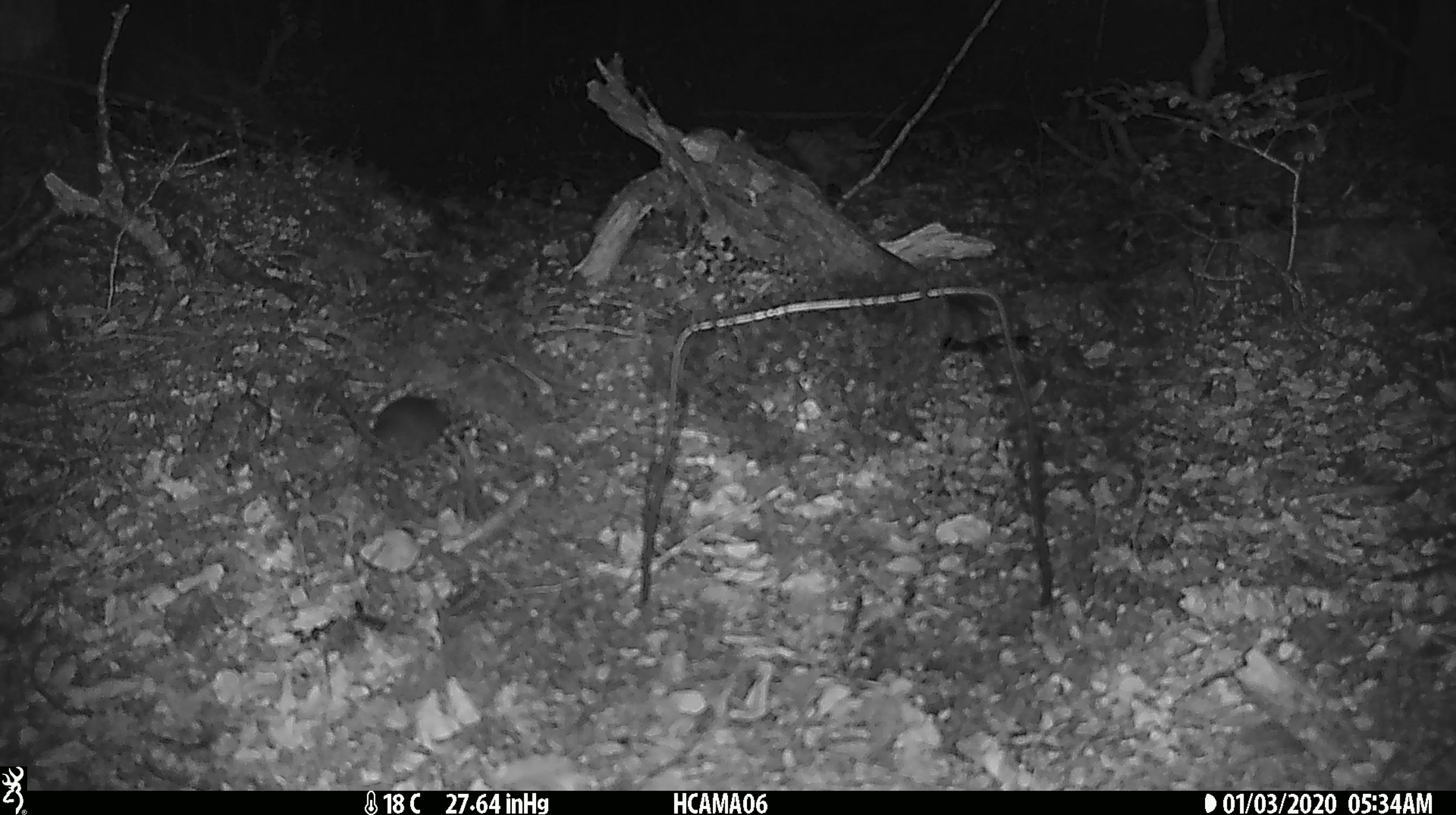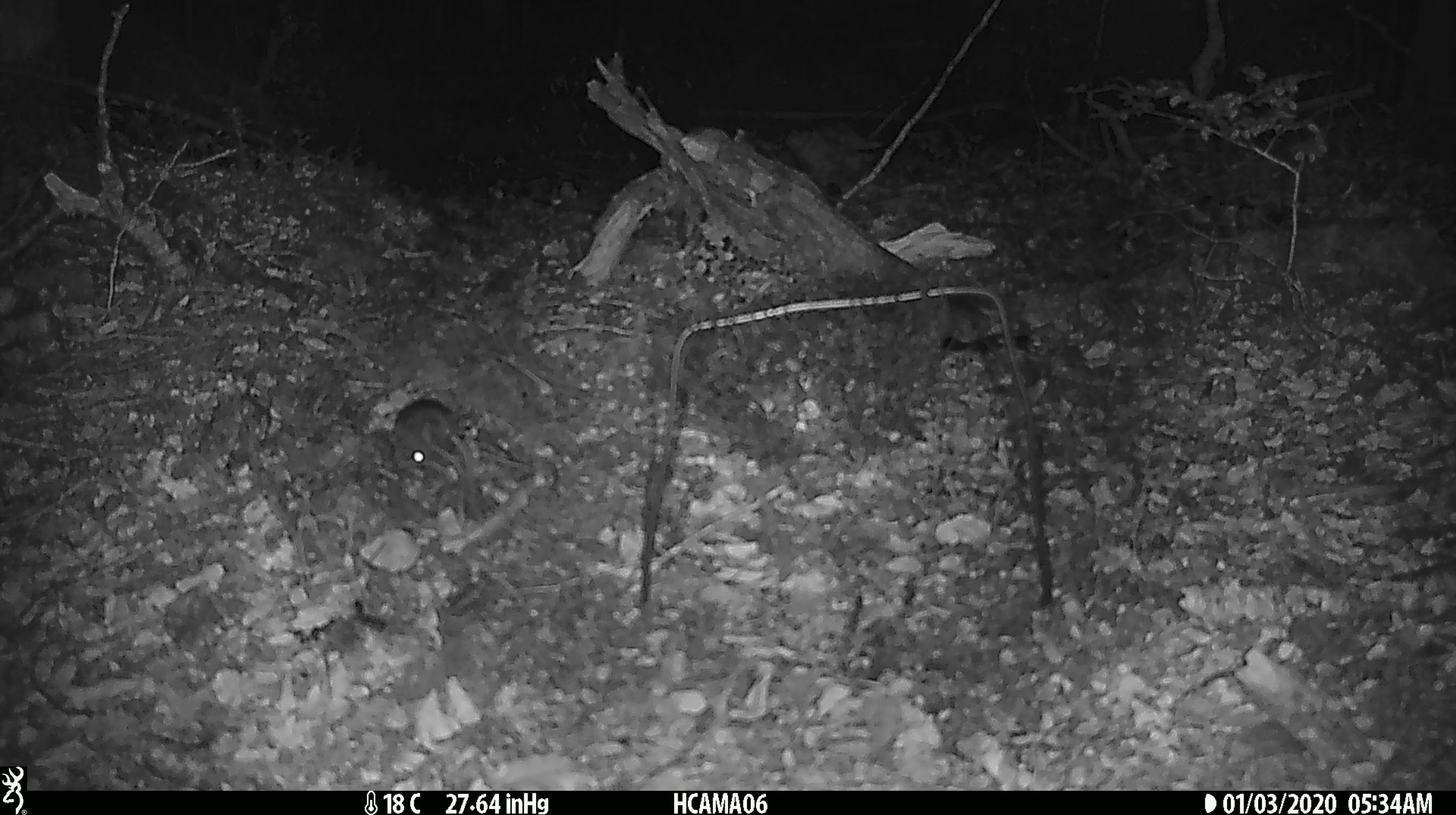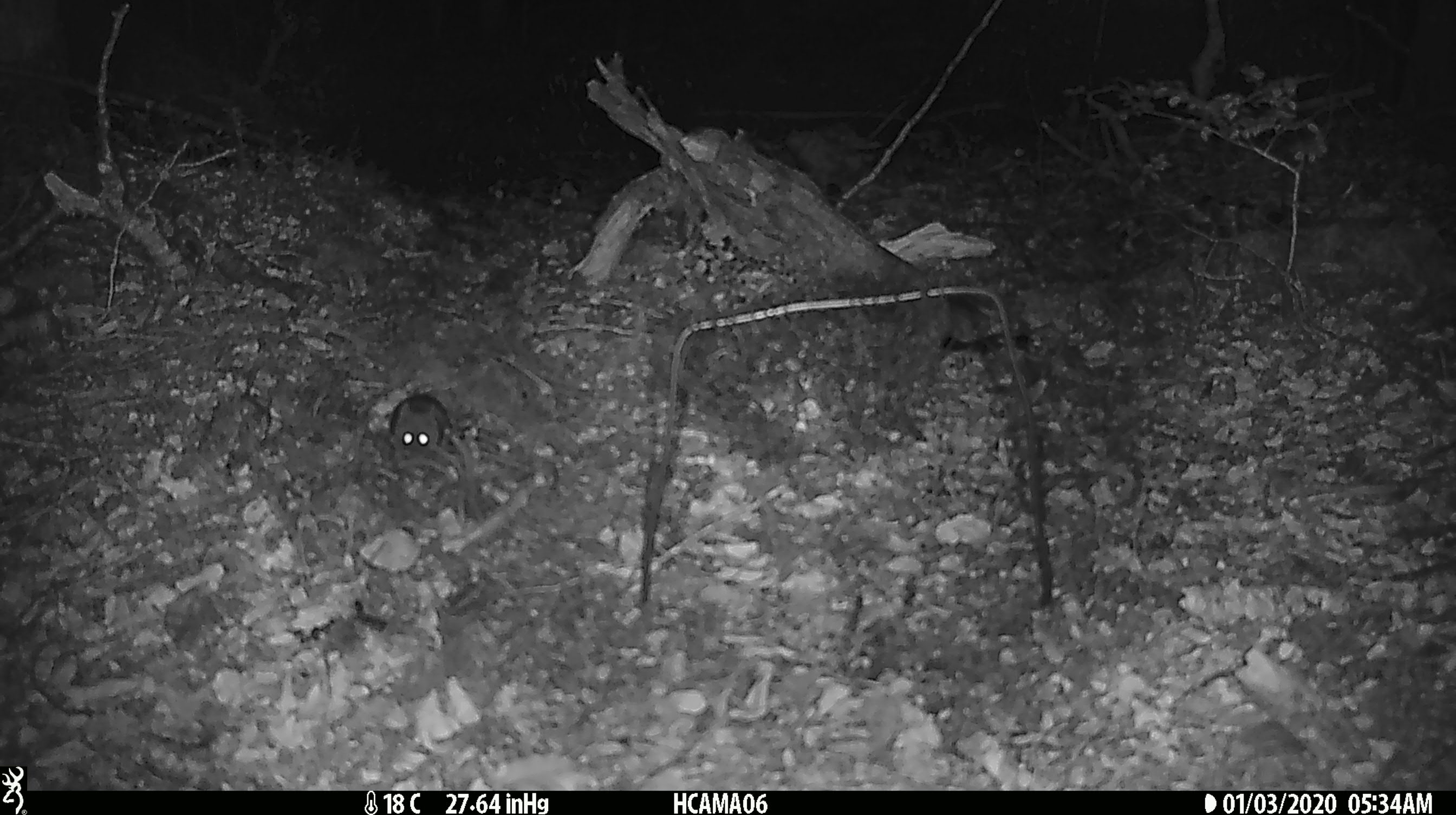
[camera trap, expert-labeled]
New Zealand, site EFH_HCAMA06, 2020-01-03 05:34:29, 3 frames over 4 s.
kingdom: Animalia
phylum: Chordata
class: Mammalia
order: Rodentia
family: Muridae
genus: Mus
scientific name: Mus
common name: mouse